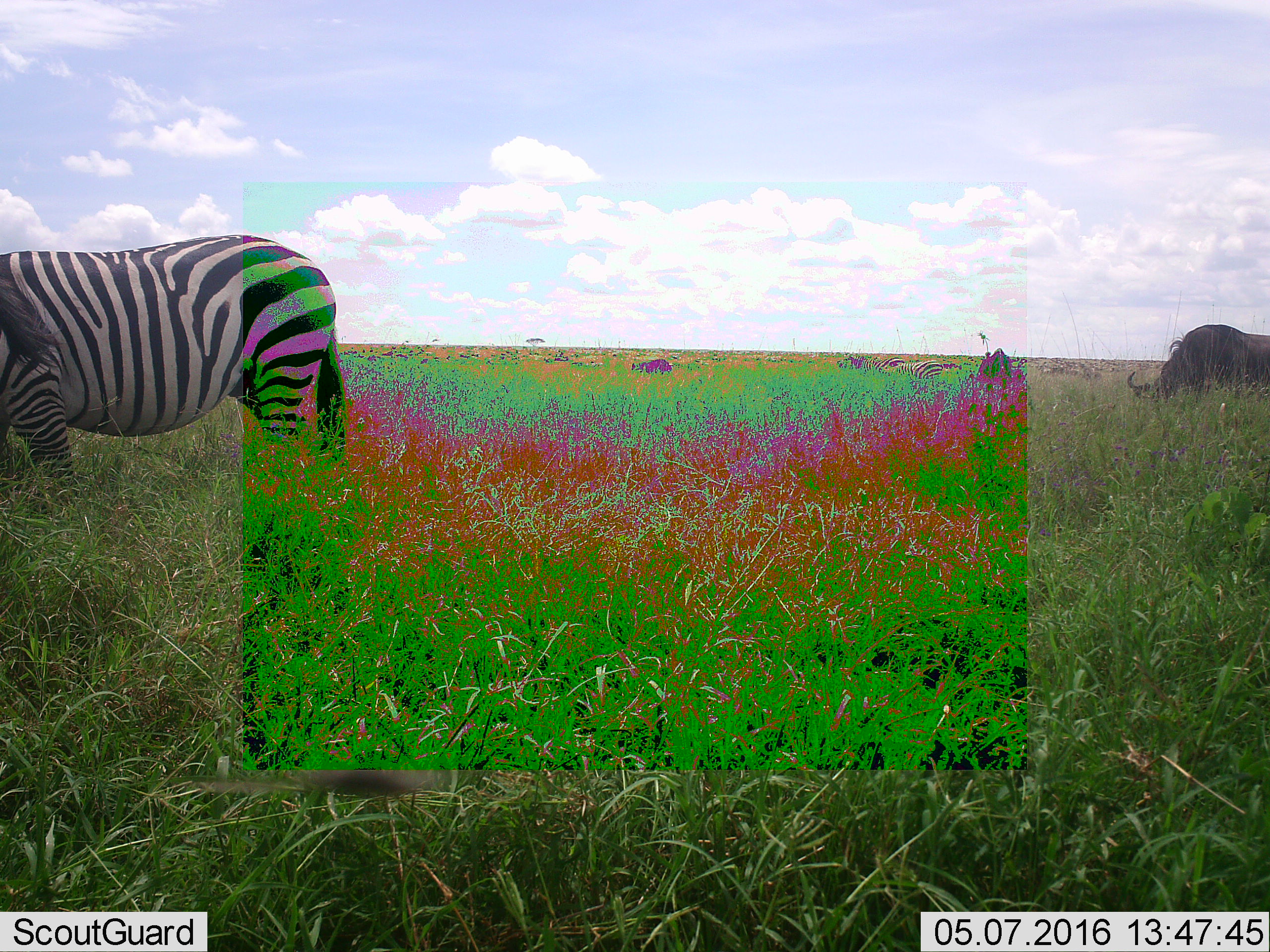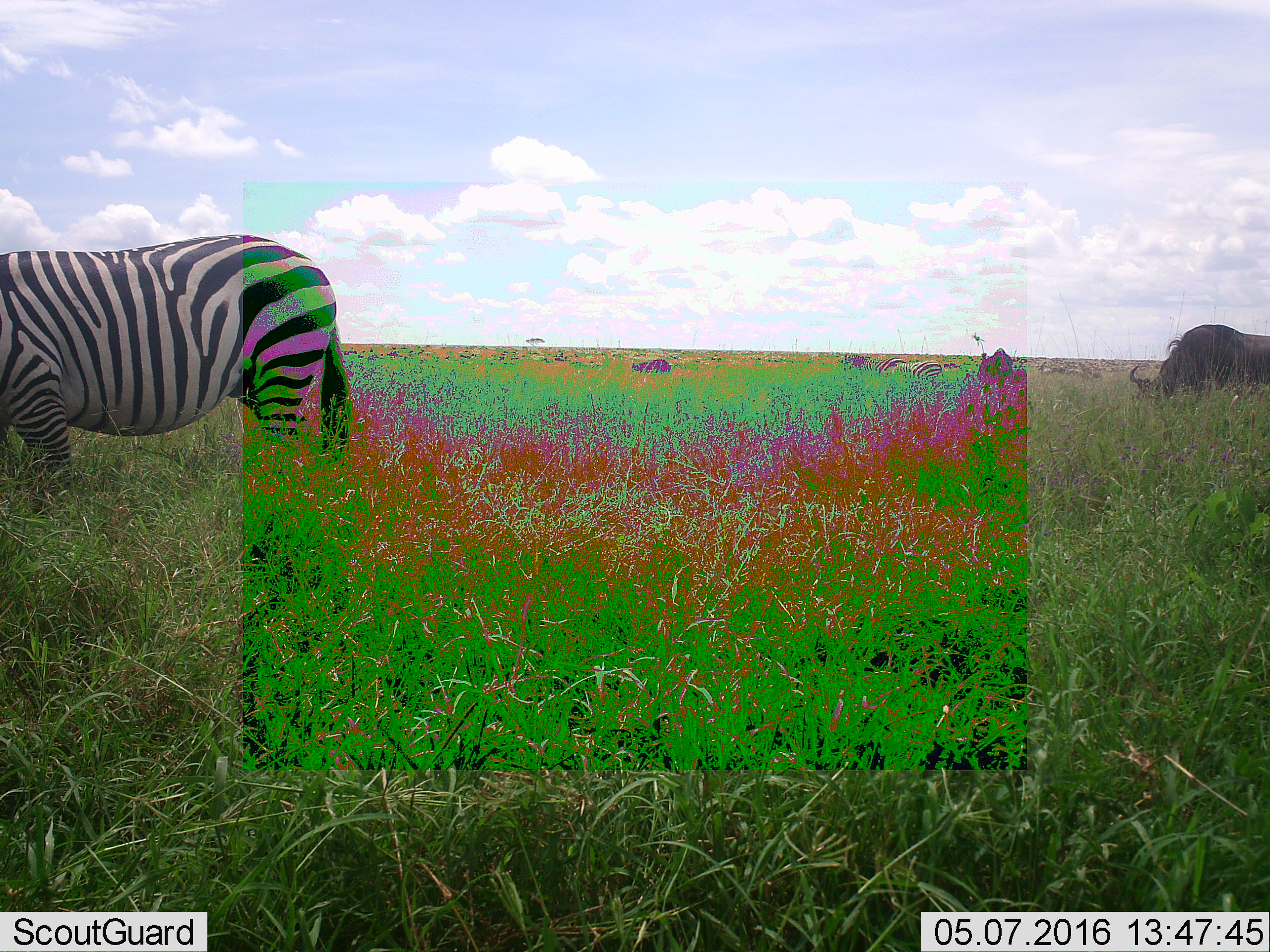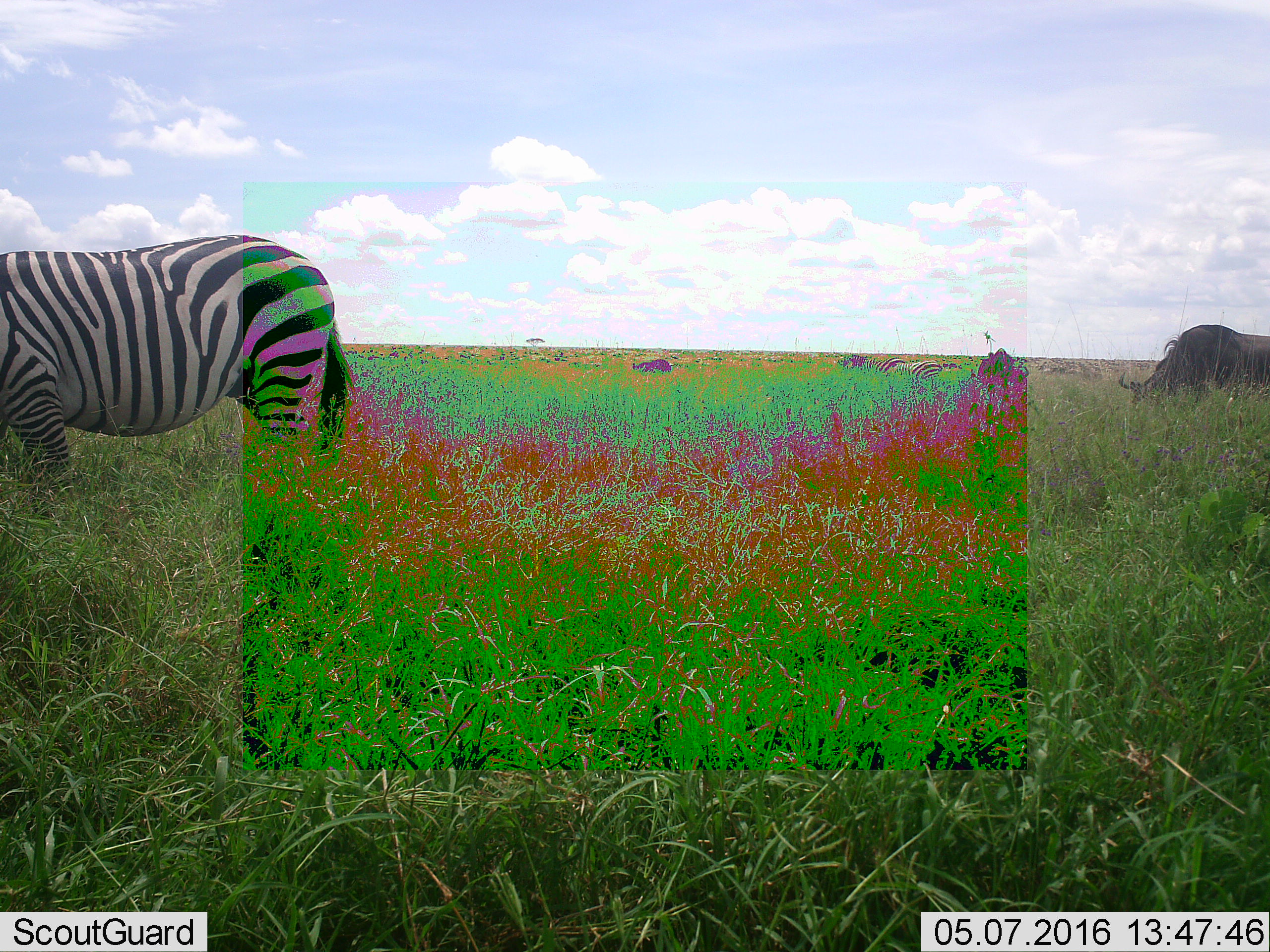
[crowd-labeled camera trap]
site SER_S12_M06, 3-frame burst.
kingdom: Animalia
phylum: Chordata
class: Mammalia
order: Artiodactyla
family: Bovidae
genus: Connochaetes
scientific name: Connochaetes taurinus taurinus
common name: blue wildebeest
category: wildebeestblue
Wildebeestblue (blue wildebeest) (Connochaetes taurinus taurinus), count 2. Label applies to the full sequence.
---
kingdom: Animalia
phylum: Chordata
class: Mammalia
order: Perissodactyla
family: Equidae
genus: Equus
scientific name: Equus quagga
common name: plains zebra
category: zebraplains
Zebraplains (plains zebra) (Equus quagga), count 3. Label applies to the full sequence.